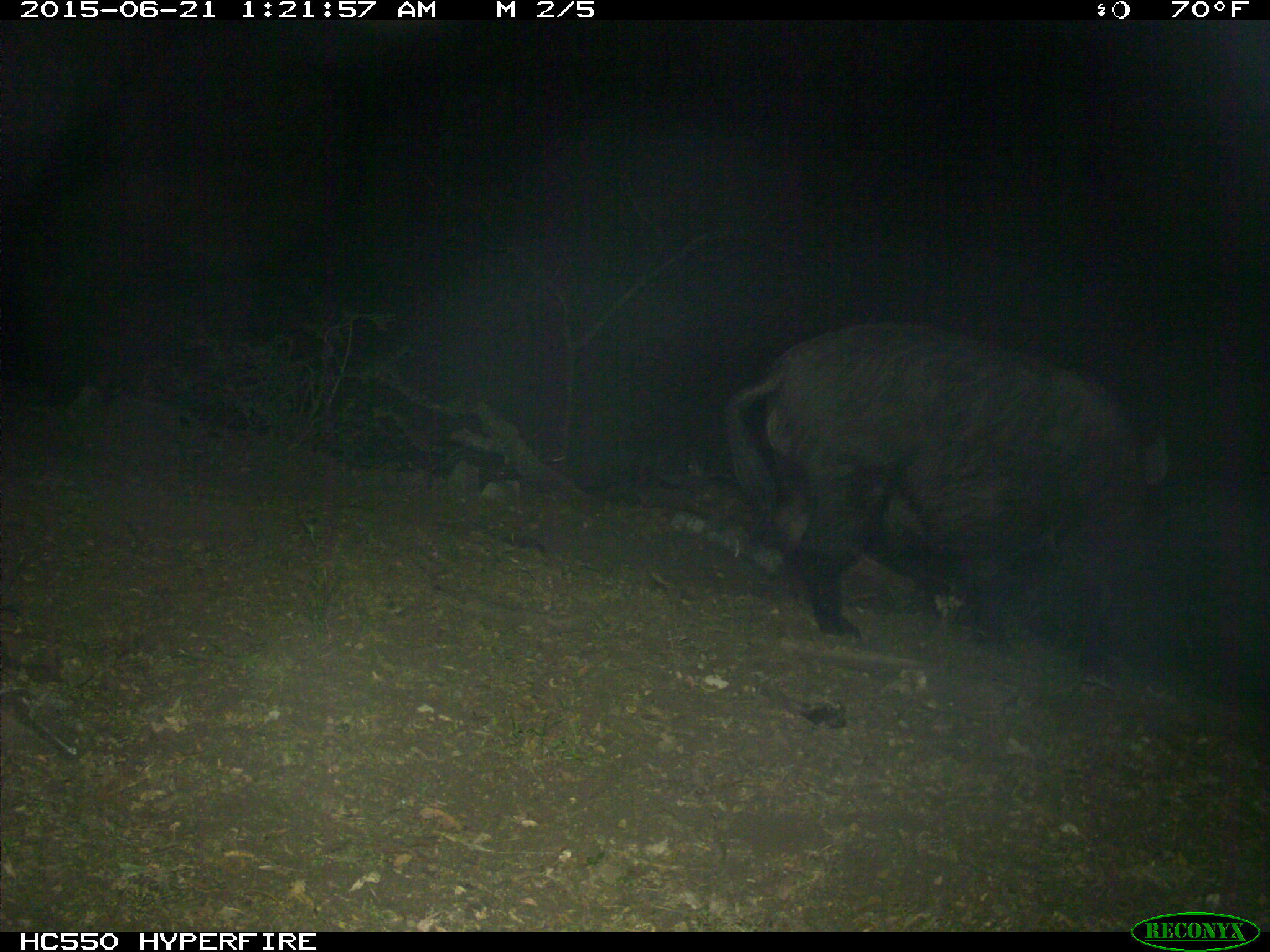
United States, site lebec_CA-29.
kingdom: Animalia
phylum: Chordata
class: Mammalia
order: Artiodactyla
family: Suidae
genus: Sus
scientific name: Sus scrofa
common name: wild boar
Sus scrofa (wild boar).